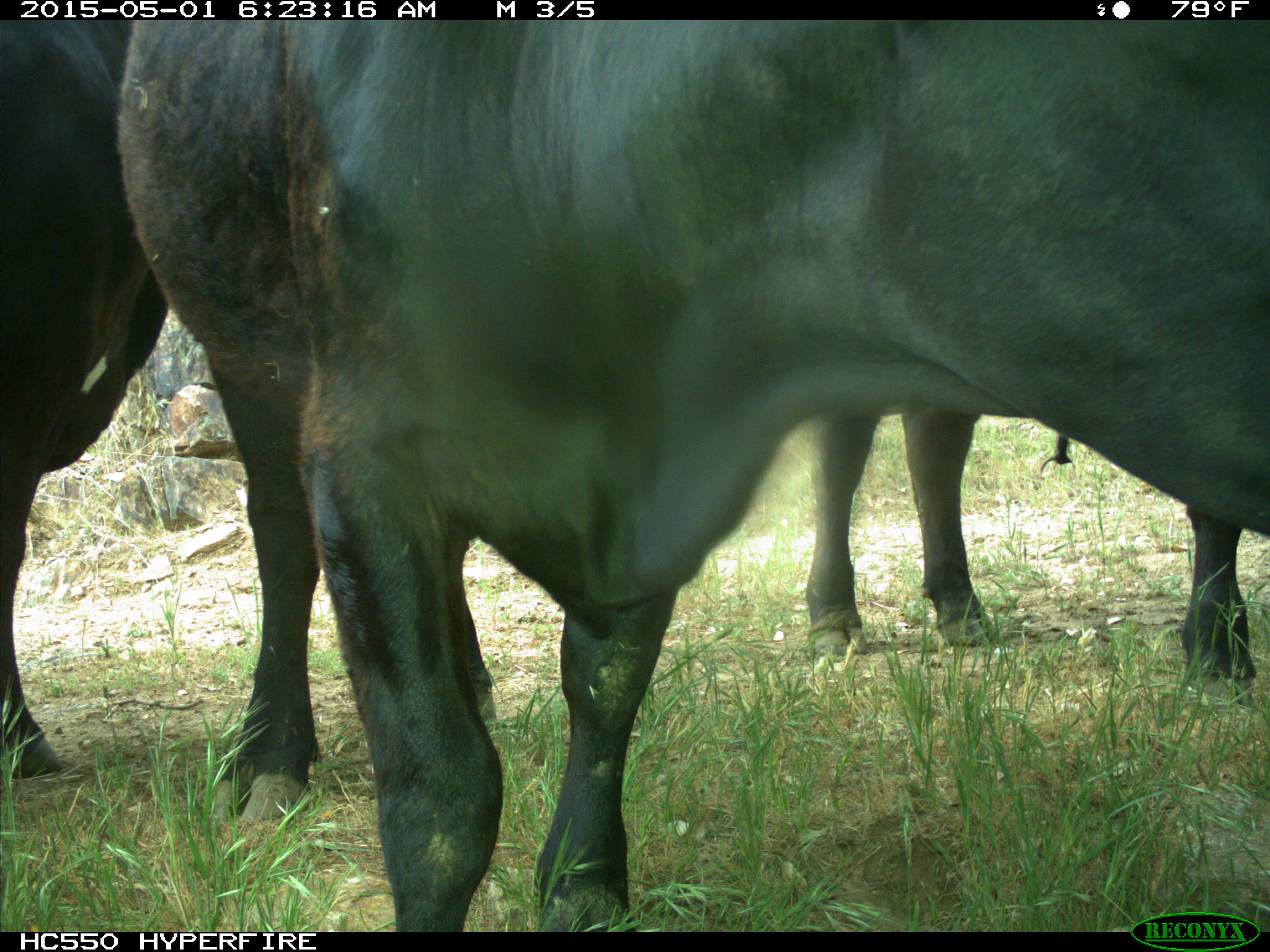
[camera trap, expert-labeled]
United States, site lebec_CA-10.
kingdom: Animalia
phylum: Chordata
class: Mammalia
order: Artiodactyla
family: Bovidae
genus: Bos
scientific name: Bos taurus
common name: domestic cow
Bos taurus (domestic cow).